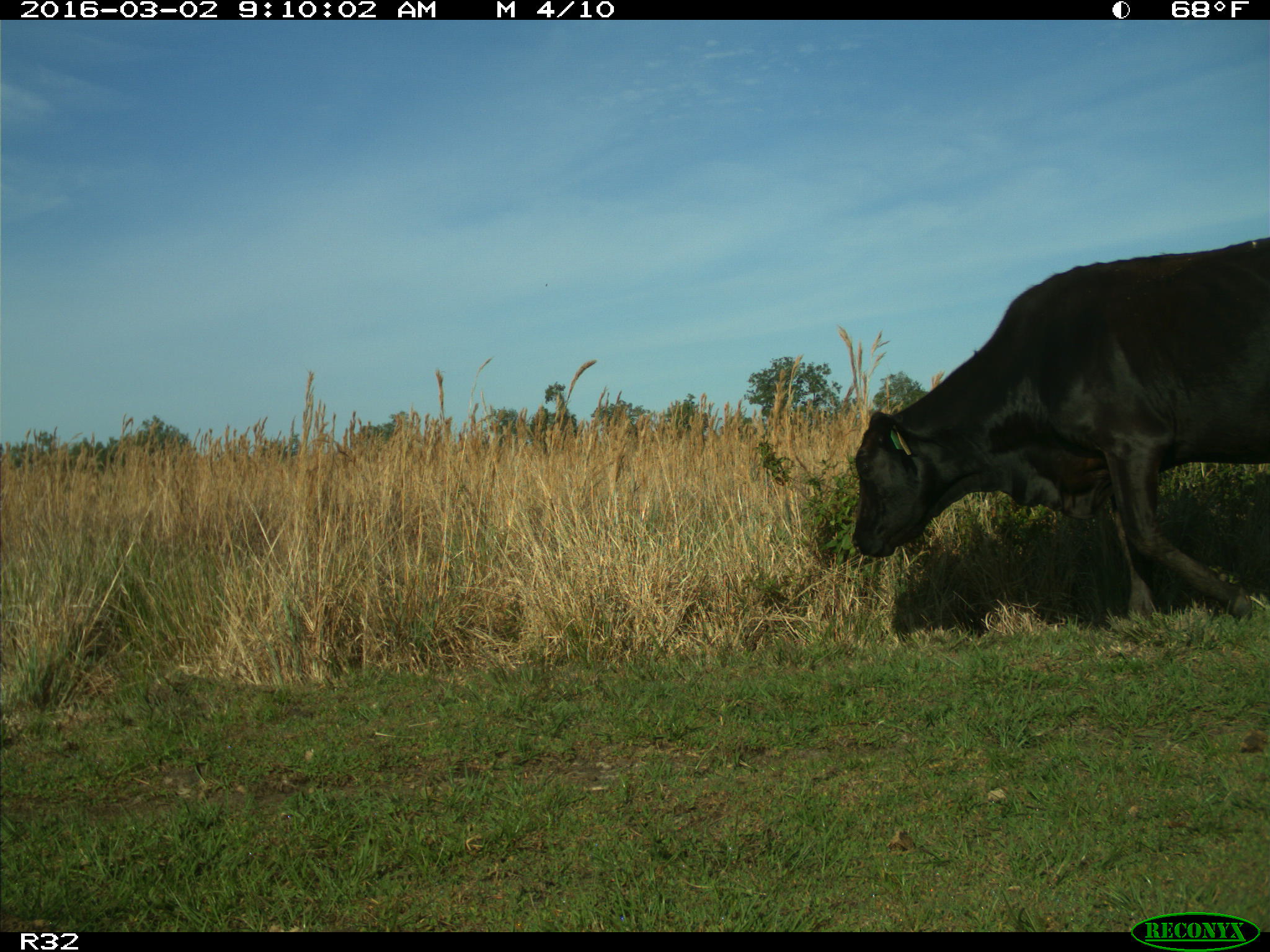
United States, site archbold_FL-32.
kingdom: Animalia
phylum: Chordata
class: Mammalia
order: Artiodactyla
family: Bovidae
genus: Bos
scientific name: Bos taurus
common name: domestic cow